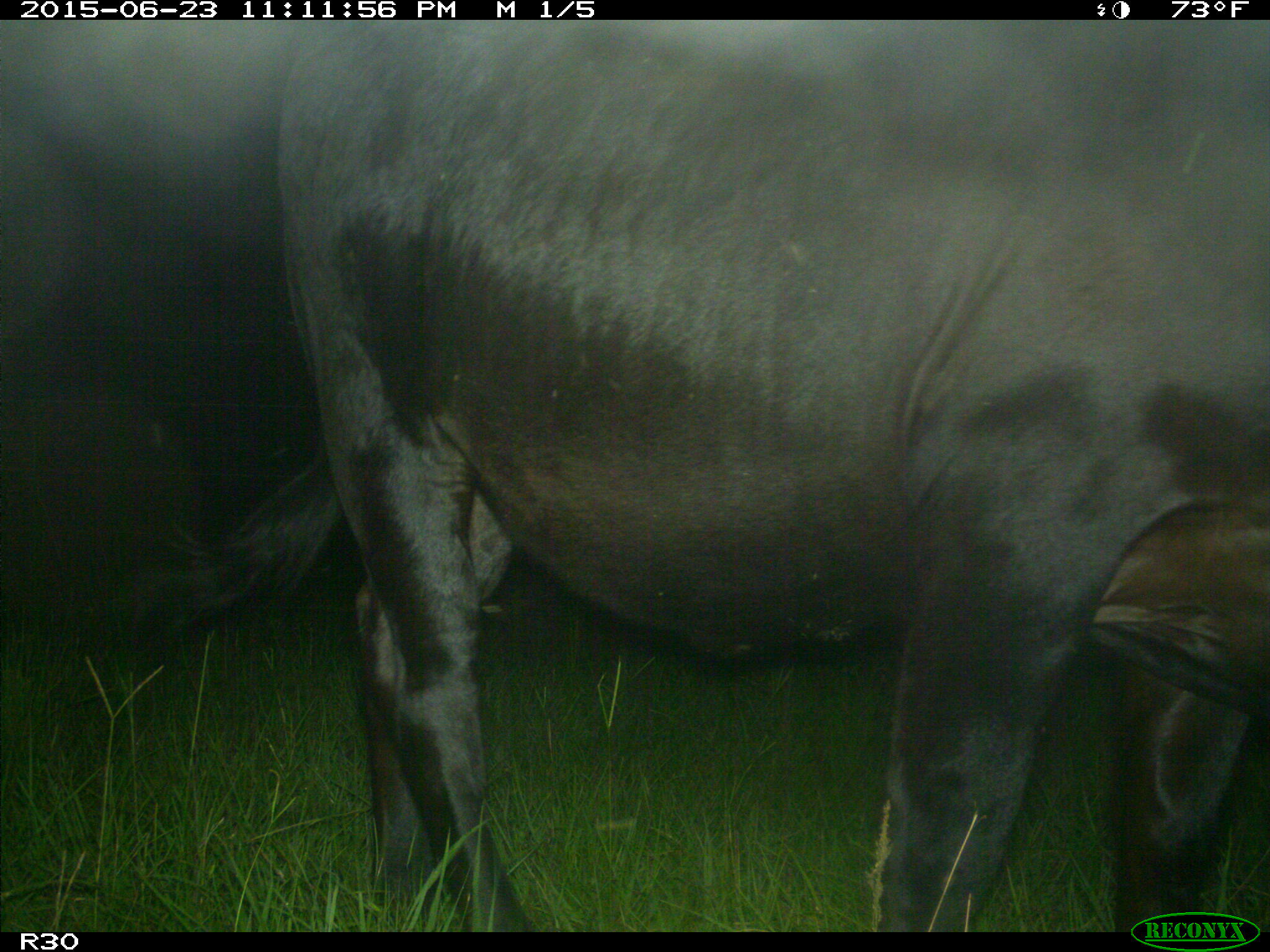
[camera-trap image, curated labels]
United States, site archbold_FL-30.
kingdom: Animalia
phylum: Chordata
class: Mammalia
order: Artiodactyla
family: Bovidae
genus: Bos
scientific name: Bos taurus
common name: domestic cow